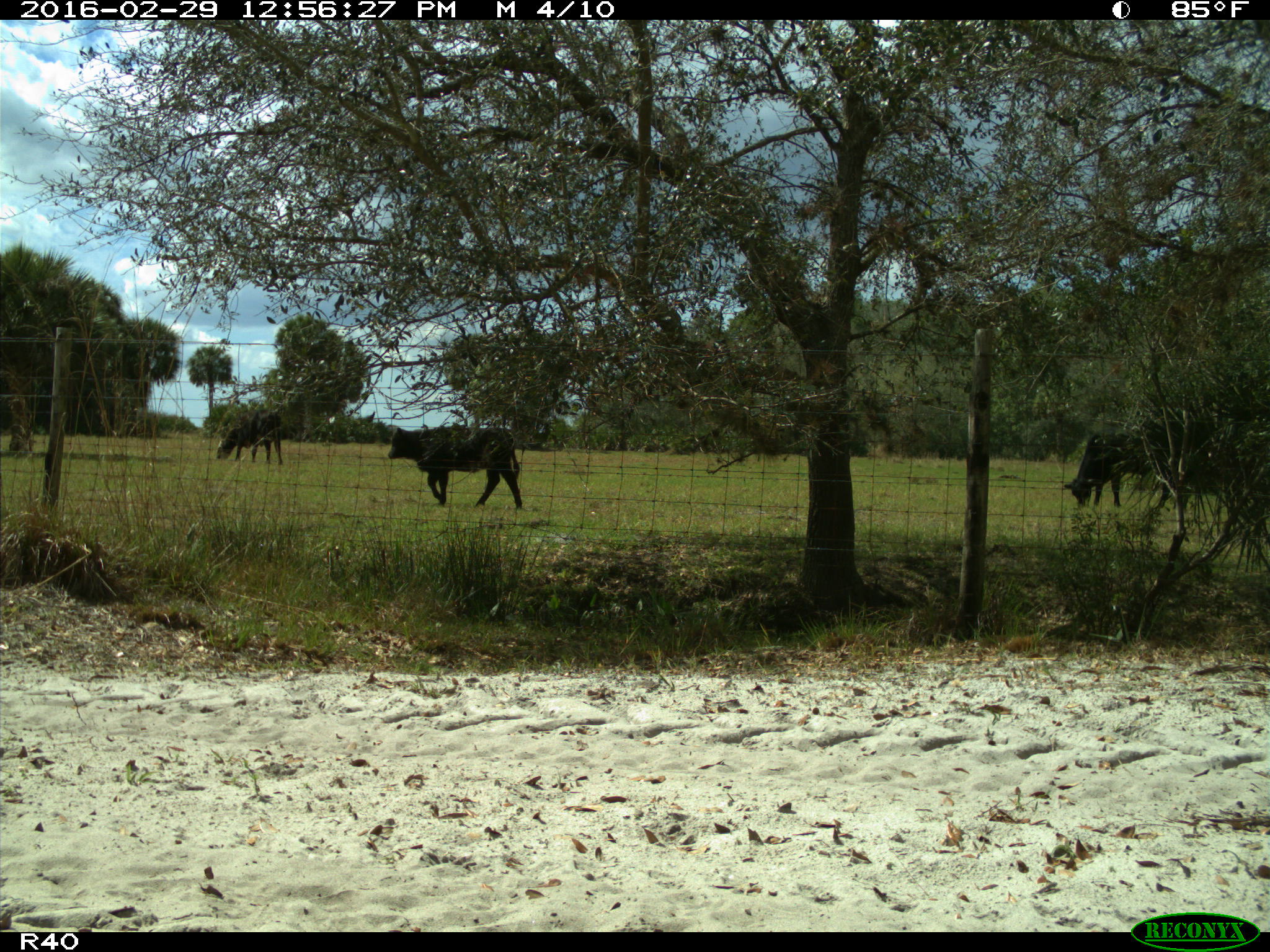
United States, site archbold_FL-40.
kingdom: Animalia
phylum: Chordata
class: Mammalia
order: Artiodactyla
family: Bovidae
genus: Bos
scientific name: Bos taurus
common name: domestic cow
Bos taurus (domestic cow).